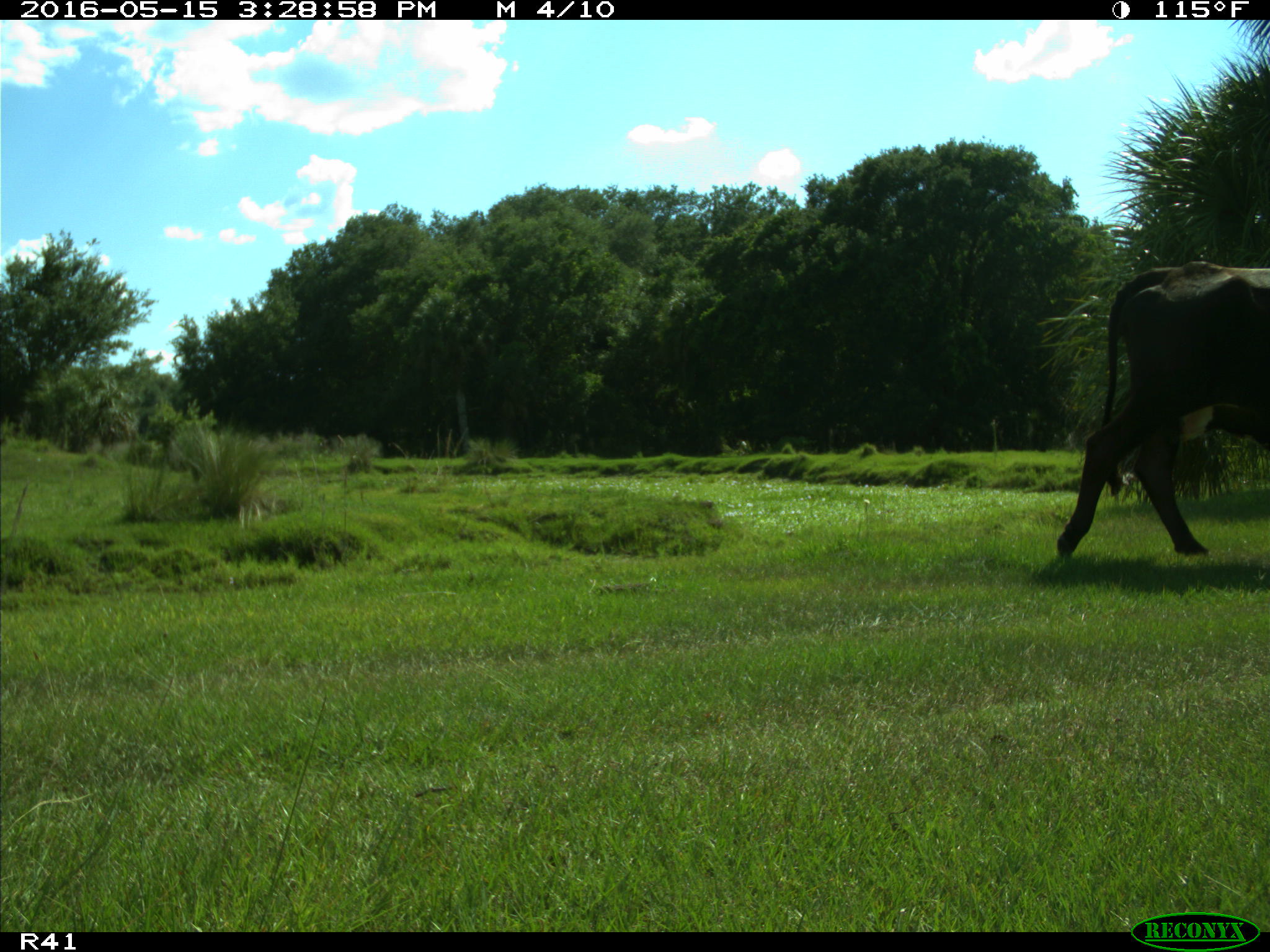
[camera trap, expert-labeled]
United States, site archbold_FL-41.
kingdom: Animalia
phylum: Chordata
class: Mammalia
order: Artiodactyla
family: Bovidae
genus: Bos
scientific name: Bos taurus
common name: domestic cow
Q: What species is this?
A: Bos taurus (domestic cow).